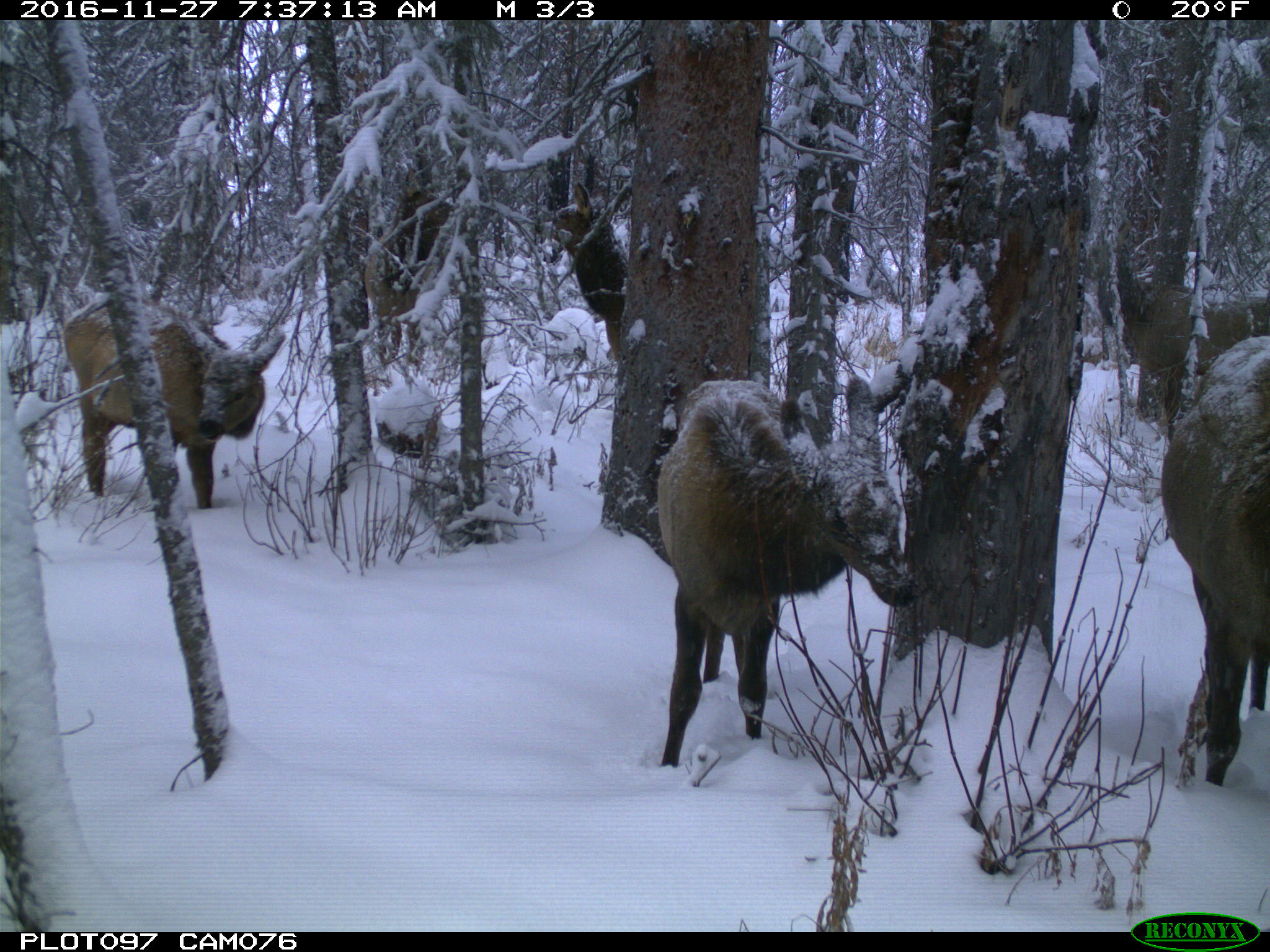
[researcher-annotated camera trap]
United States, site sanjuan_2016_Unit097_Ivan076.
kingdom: Animalia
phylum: Chordata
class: Mammalia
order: Artiodactyla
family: Cervidae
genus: Cervus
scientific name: Cervus elaphus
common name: red deer